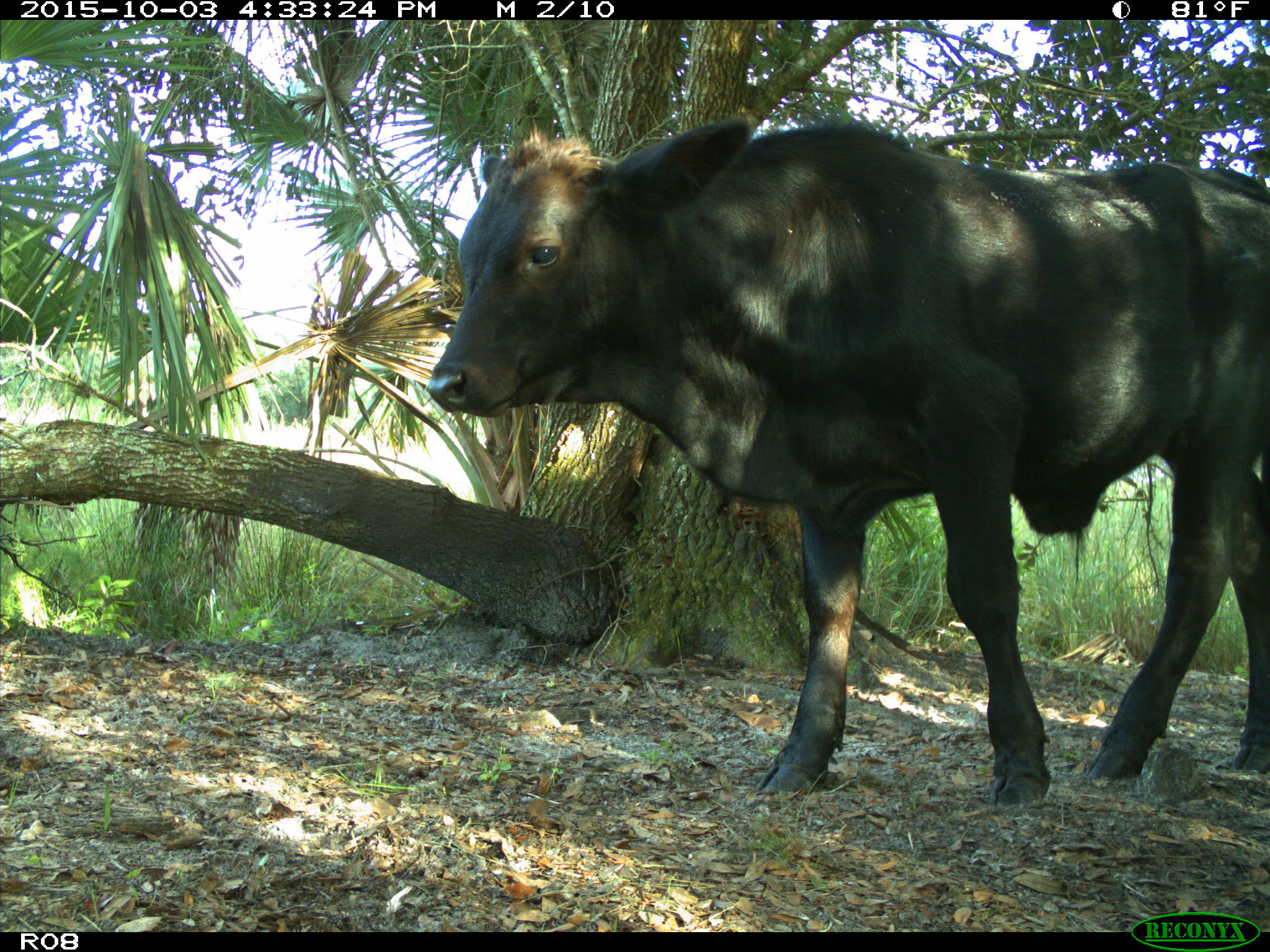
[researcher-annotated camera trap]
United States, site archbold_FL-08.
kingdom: Animalia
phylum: Chordata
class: Mammalia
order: Artiodactyla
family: Bovidae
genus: Bos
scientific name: Bos taurus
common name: domestic cow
Bos taurus (domestic cow).